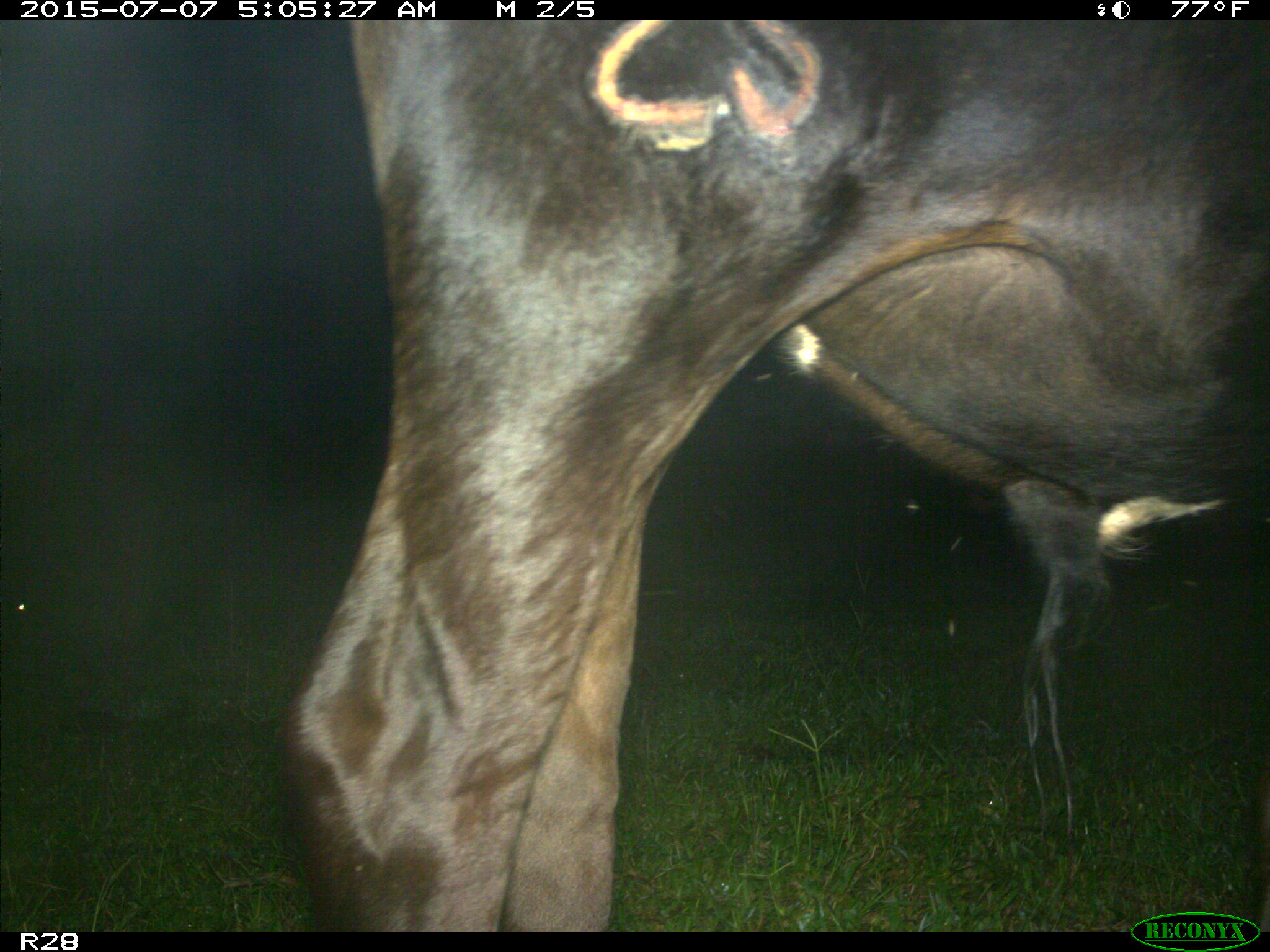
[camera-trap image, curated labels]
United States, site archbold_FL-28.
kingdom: Animalia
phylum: Chordata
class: Mammalia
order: Artiodactyla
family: Bovidae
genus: Bos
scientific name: Bos taurus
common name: domestic cow